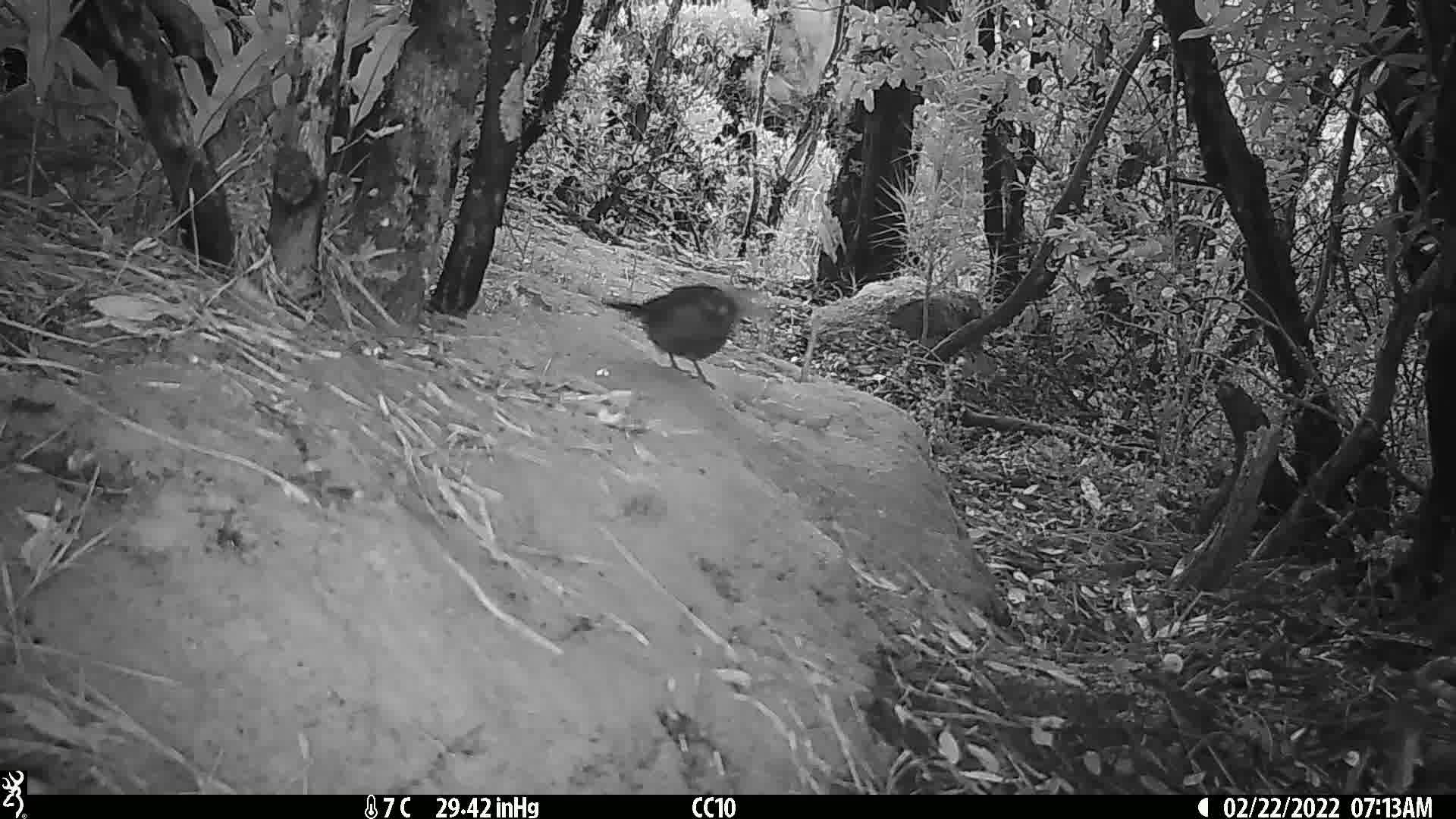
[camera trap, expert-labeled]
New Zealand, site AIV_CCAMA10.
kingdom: Animalia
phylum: Chordata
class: Aves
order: Passeriformes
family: Turdidae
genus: Turdus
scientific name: Turdus merula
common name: eurasian blackbird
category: blackbird